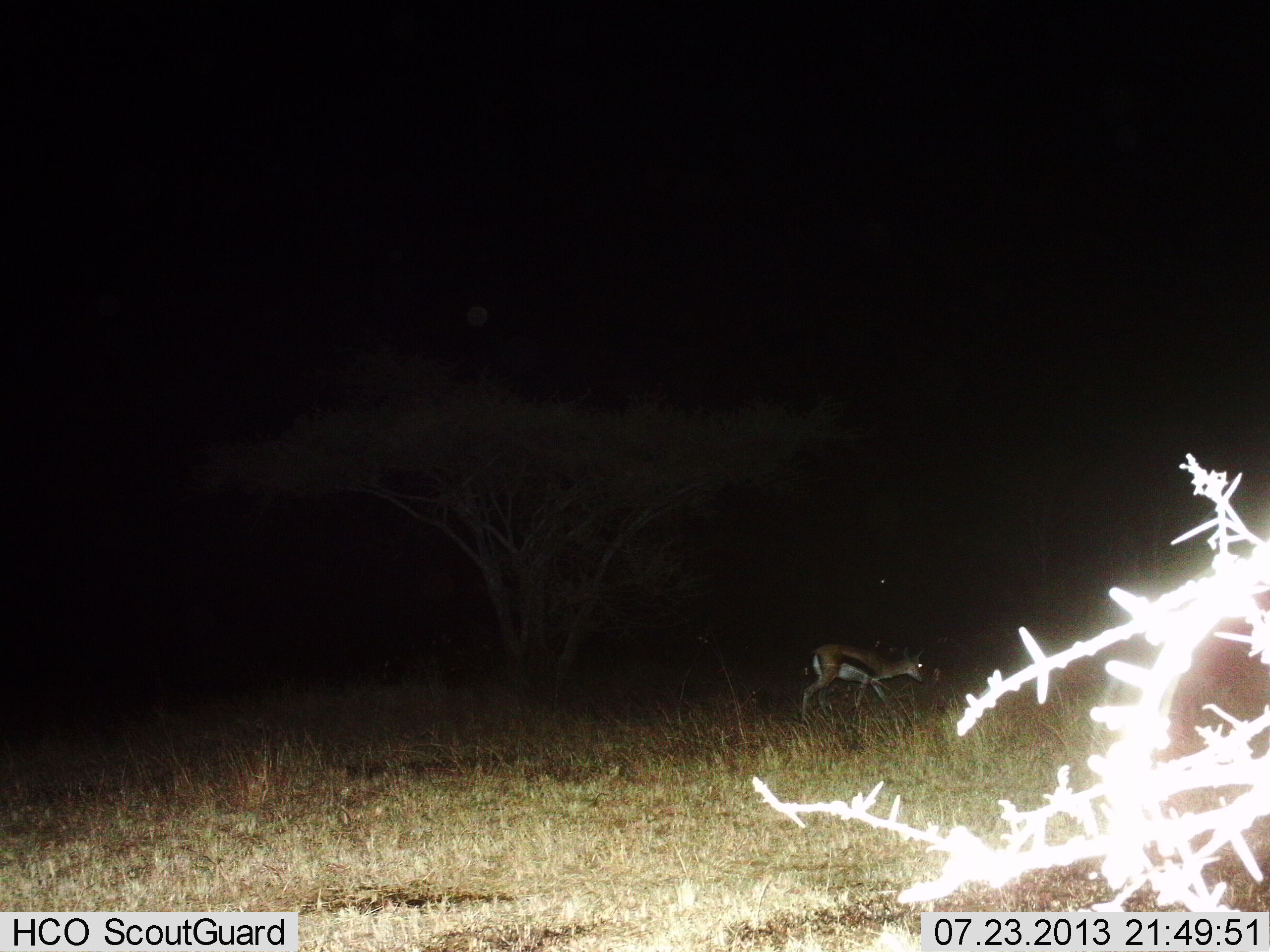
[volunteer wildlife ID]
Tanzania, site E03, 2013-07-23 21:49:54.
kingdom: Animalia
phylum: Chordata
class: Mammalia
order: Artiodactyla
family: Bovidae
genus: Eudorcas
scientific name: Eudorcas thomsonii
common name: thomson's gazelle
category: gazellethomsons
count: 1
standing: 30%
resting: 0%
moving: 70%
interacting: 0%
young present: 0%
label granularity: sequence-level